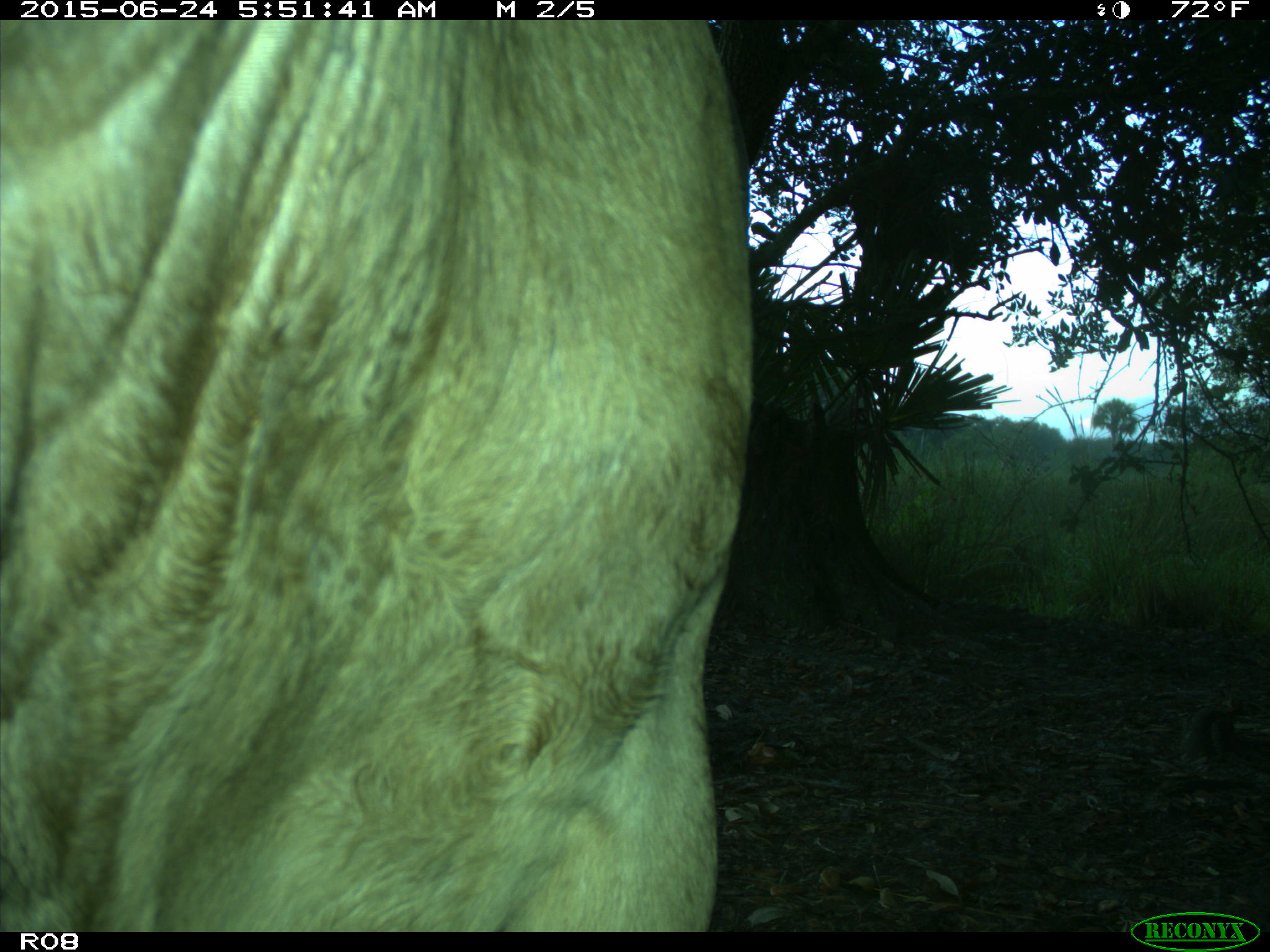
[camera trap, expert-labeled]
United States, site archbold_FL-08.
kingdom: Animalia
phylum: Chordata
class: Mammalia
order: Artiodactyla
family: Bovidae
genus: Bos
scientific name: Bos taurus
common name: domestic cow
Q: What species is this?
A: Bos taurus (domestic cow).